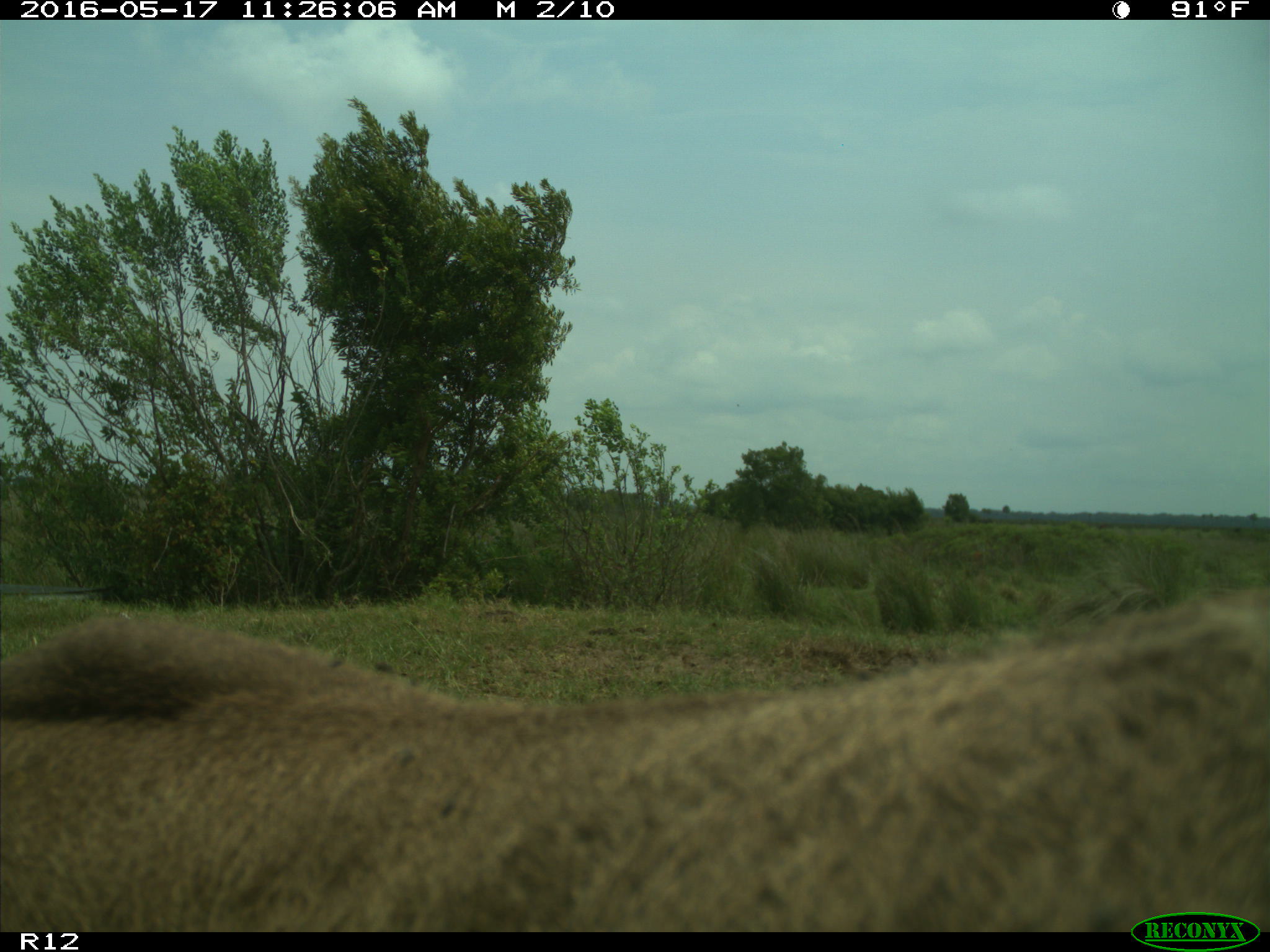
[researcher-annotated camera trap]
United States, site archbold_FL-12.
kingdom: Animalia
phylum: Chordata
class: Mammalia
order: Artiodactyla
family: Bovidae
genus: Bos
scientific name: Bos taurus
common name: domestic cow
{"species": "Bos taurus (domestic cow)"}